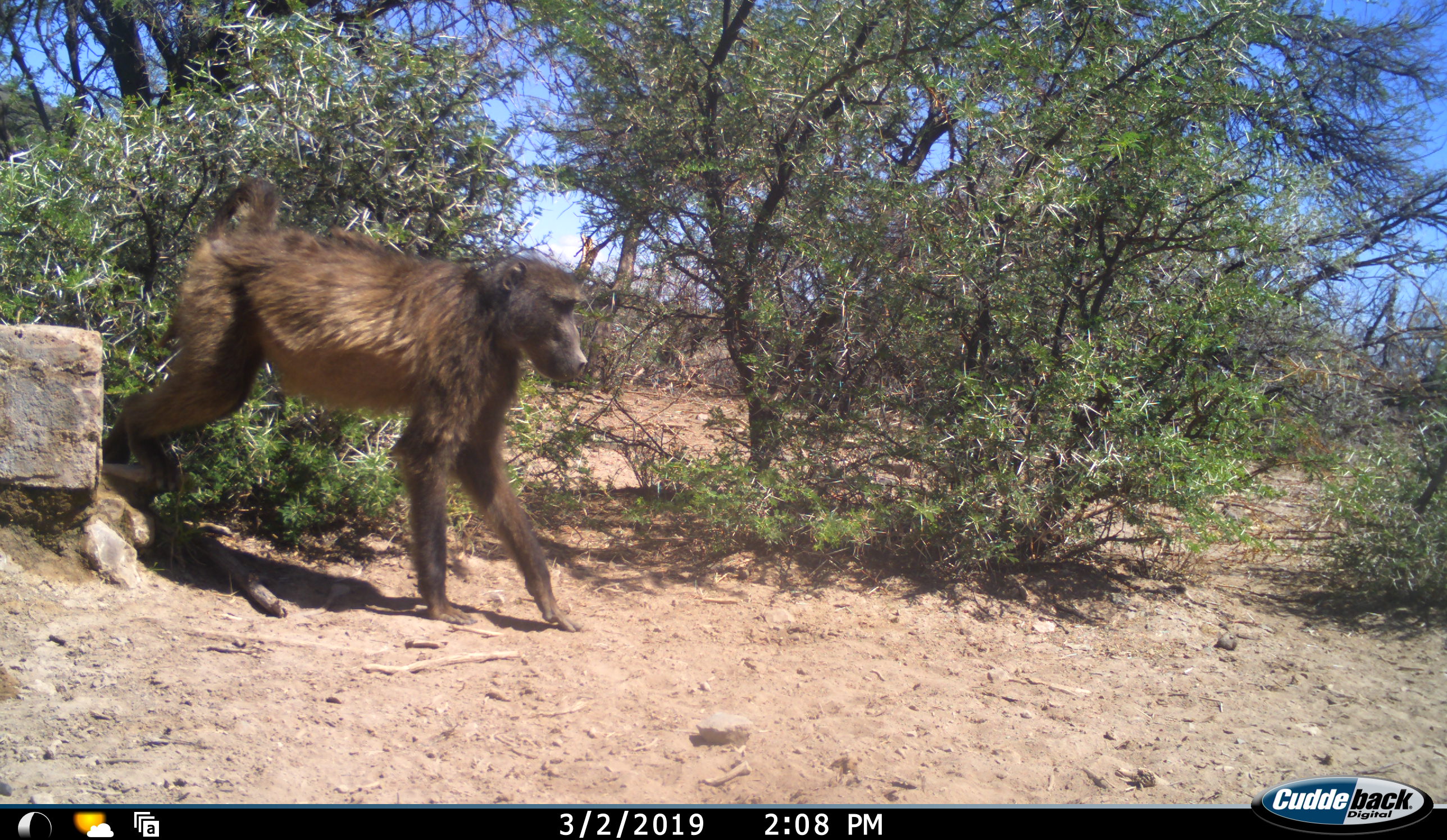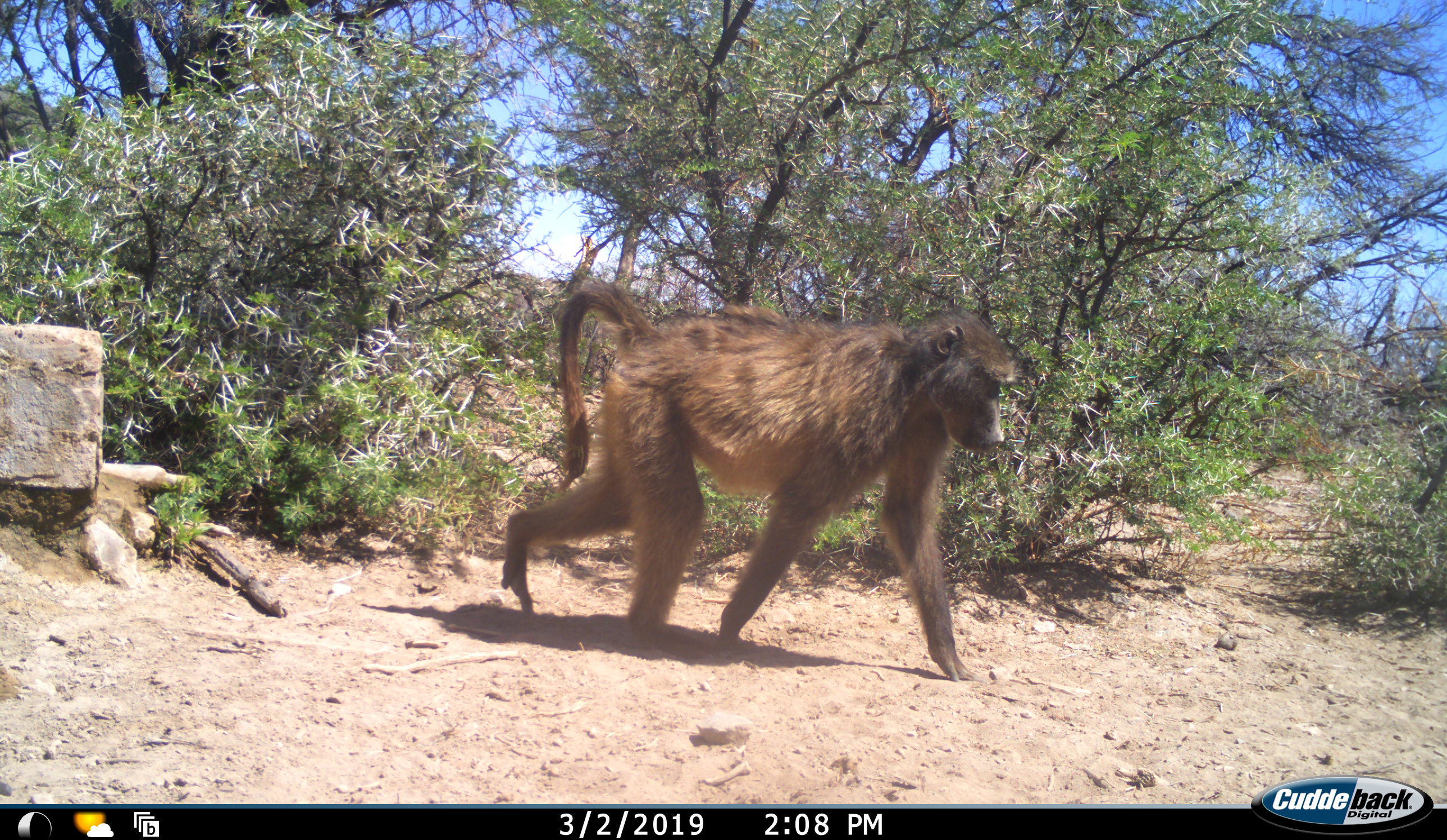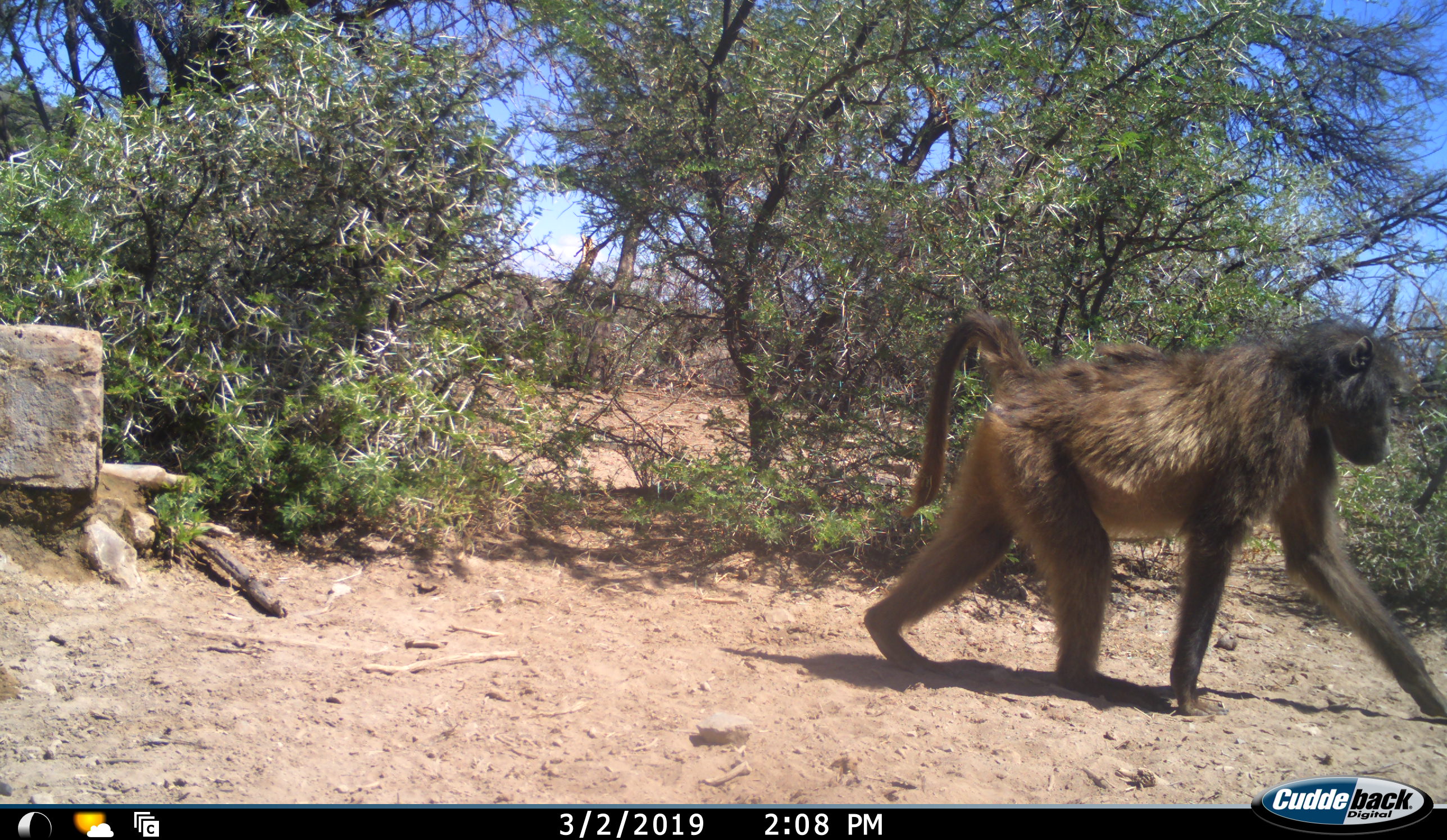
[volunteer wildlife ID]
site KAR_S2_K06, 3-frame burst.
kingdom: Animalia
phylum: Chordata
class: Mammalia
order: Primates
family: Cercopithecidae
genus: Papio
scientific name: Papio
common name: baboon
Baboon (Papio), count 1. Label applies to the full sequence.